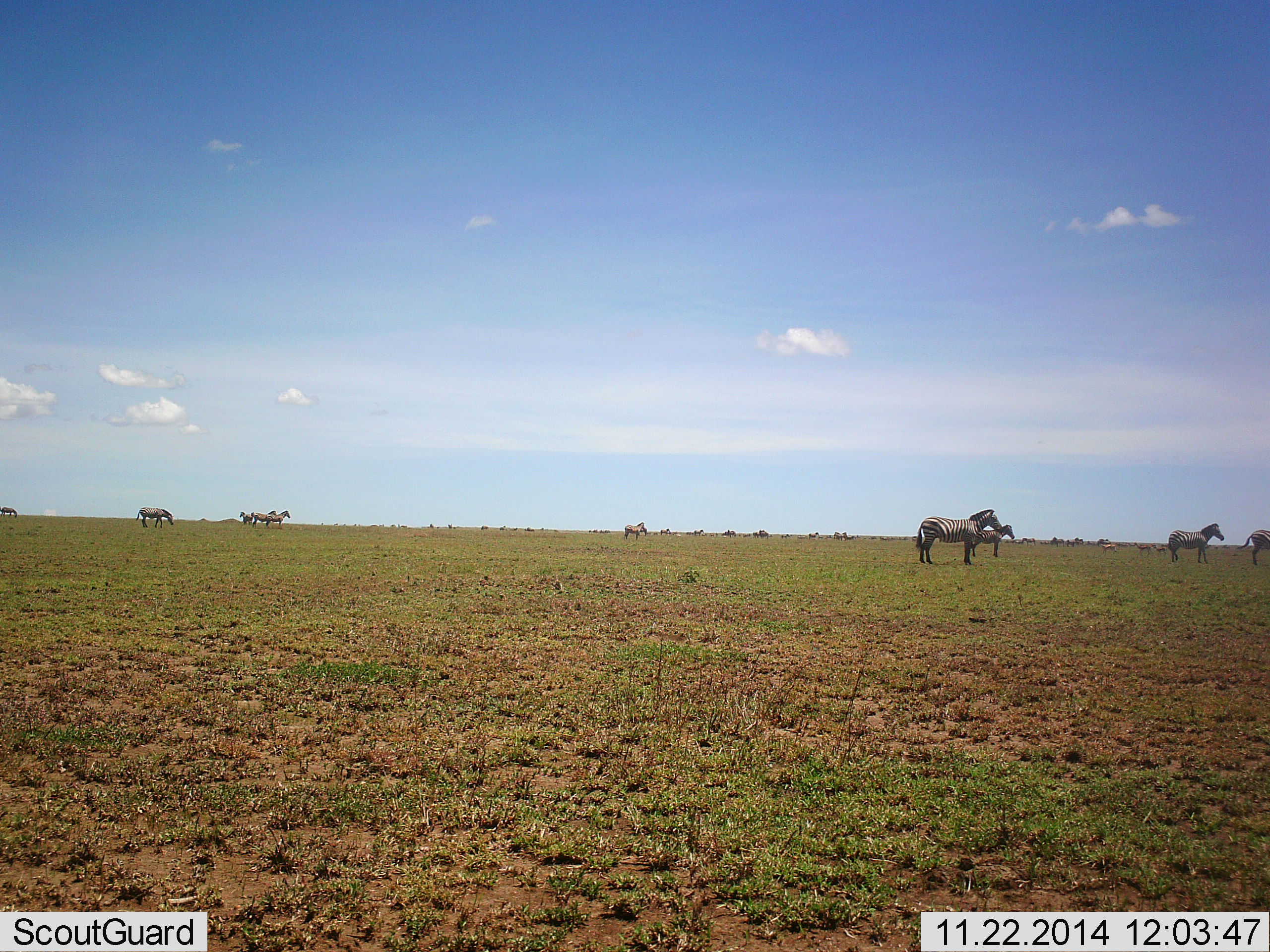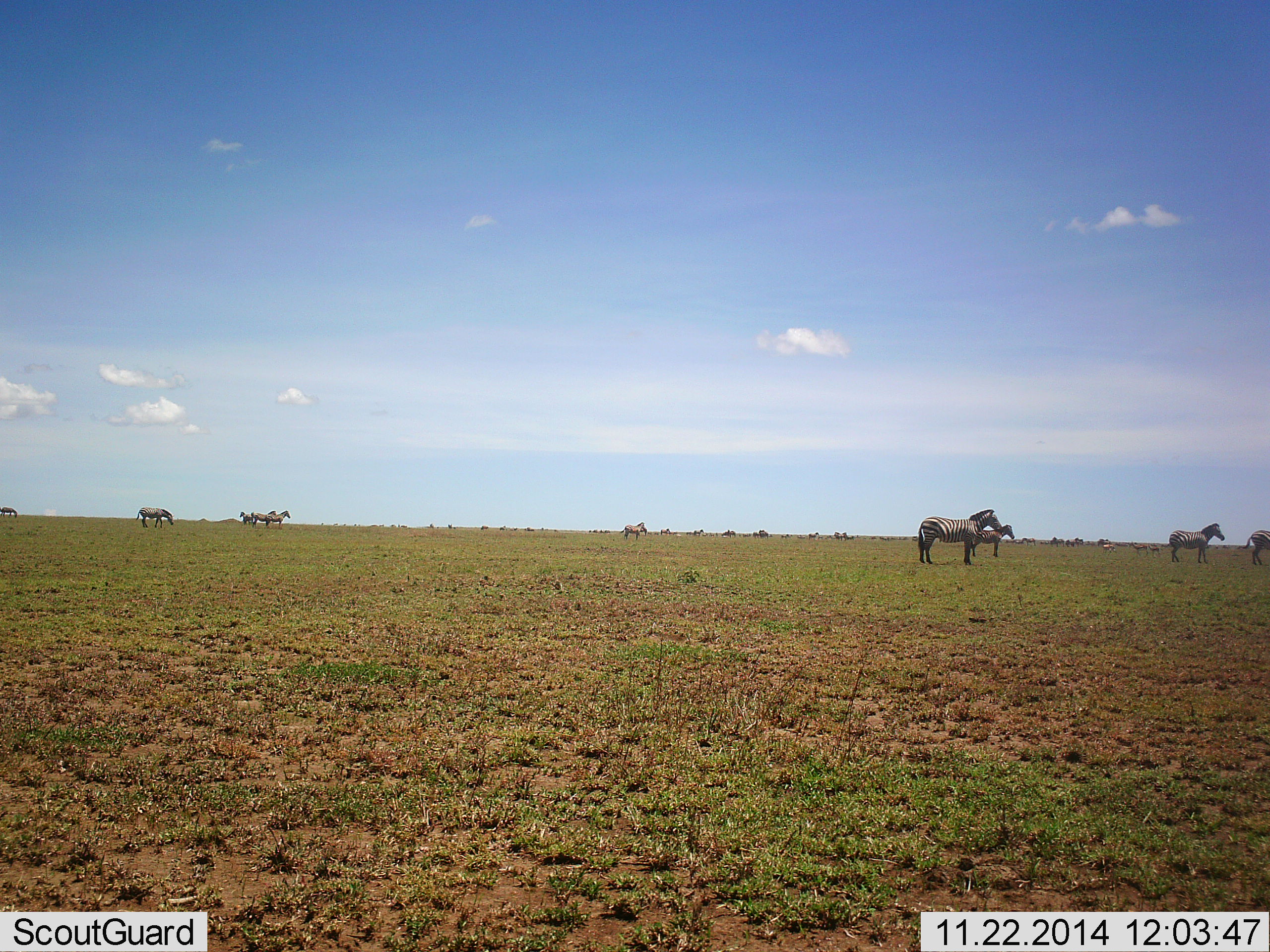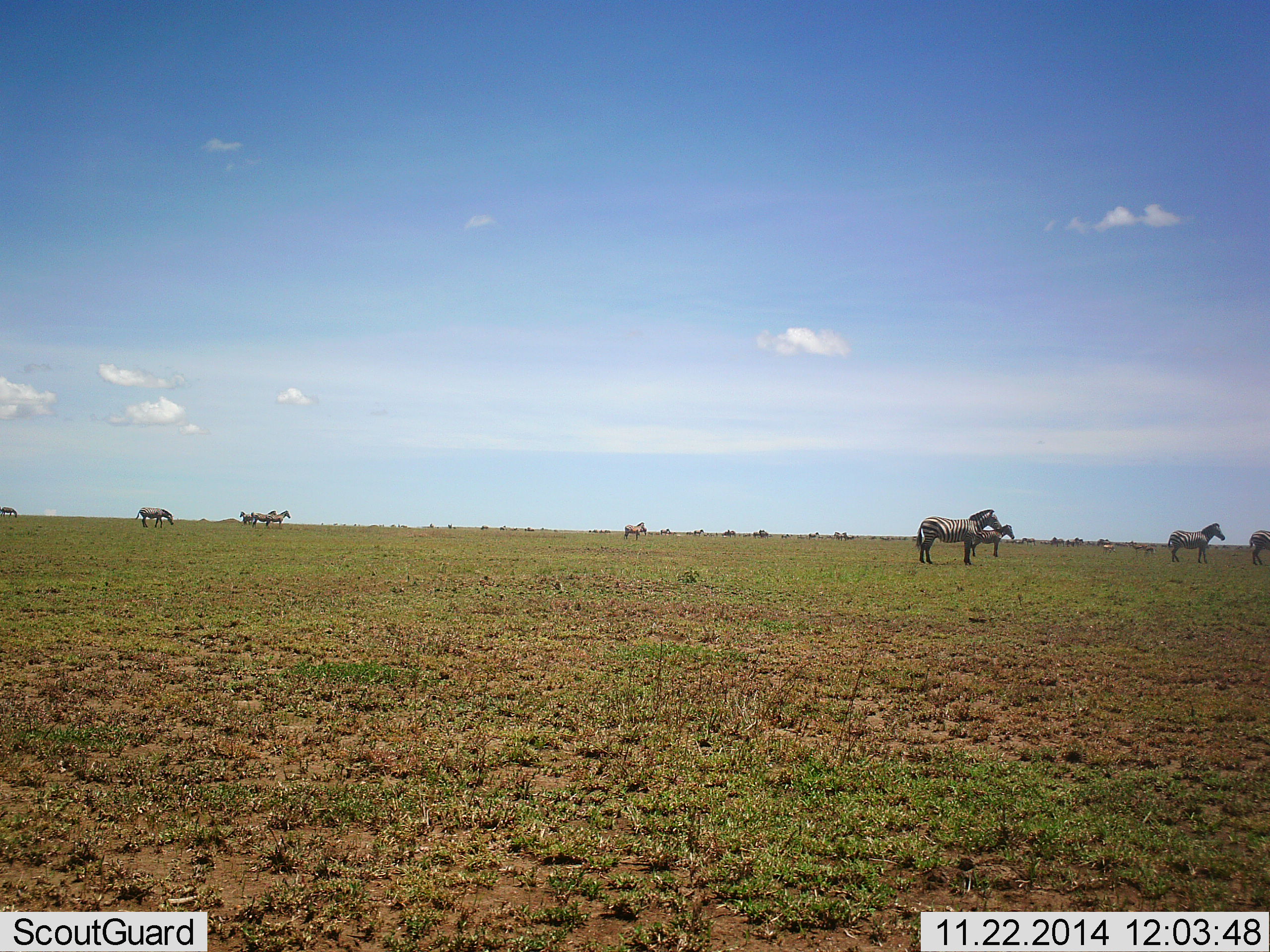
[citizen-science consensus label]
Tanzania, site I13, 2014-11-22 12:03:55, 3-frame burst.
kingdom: Animalia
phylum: Chordata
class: Mammalia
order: Perissodactyla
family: Equidae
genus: Equus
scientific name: Equus quagga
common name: plains zebra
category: zebra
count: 11-50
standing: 100%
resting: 0%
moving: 0%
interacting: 0%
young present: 10%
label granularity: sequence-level